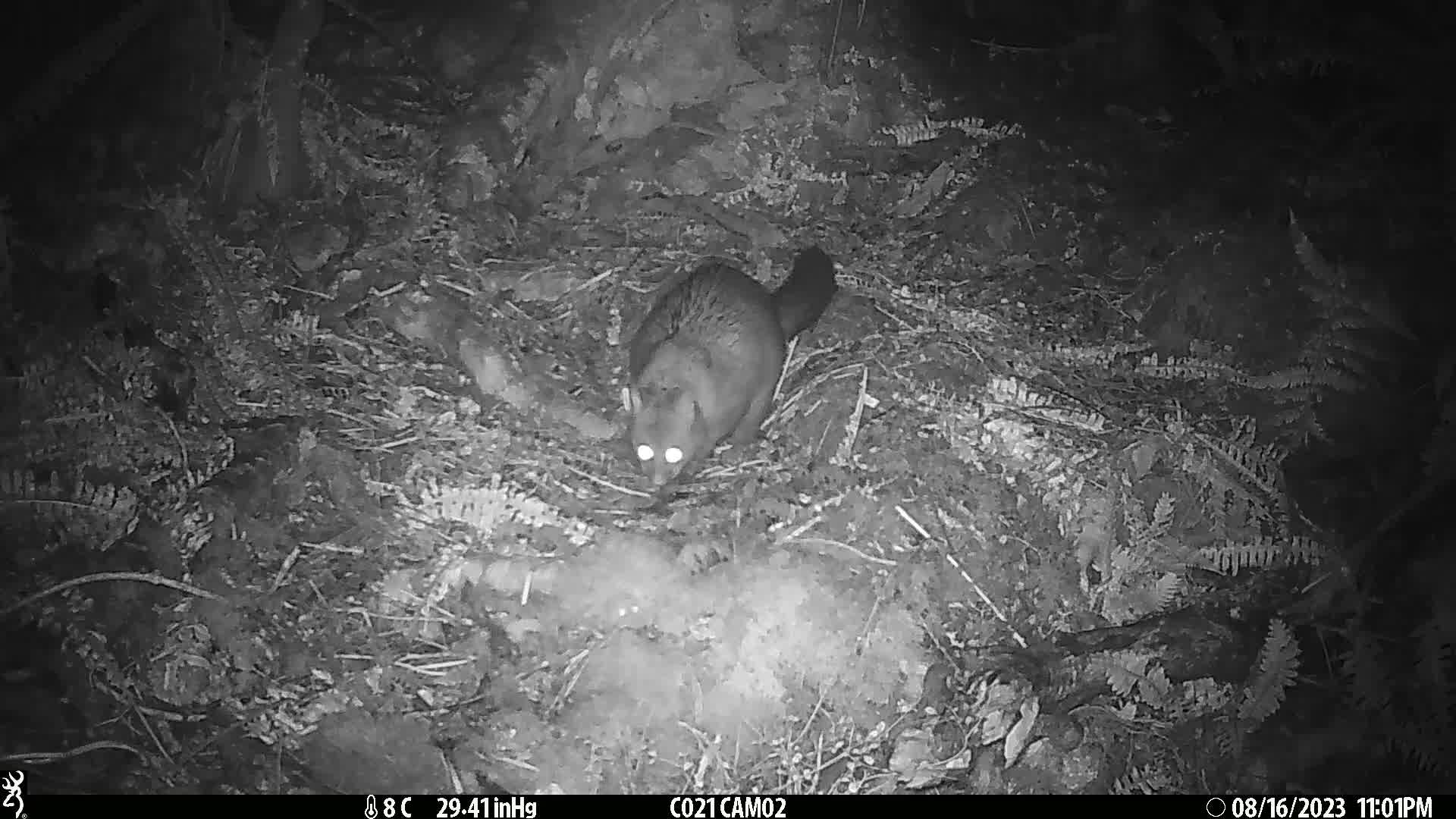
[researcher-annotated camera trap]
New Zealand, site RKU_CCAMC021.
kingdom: Animalia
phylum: Chordata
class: Mammalia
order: Diprotodontia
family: Phalangeridae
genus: Trichosurus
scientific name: Trichosurus vulpecula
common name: common brushtail possum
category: possum